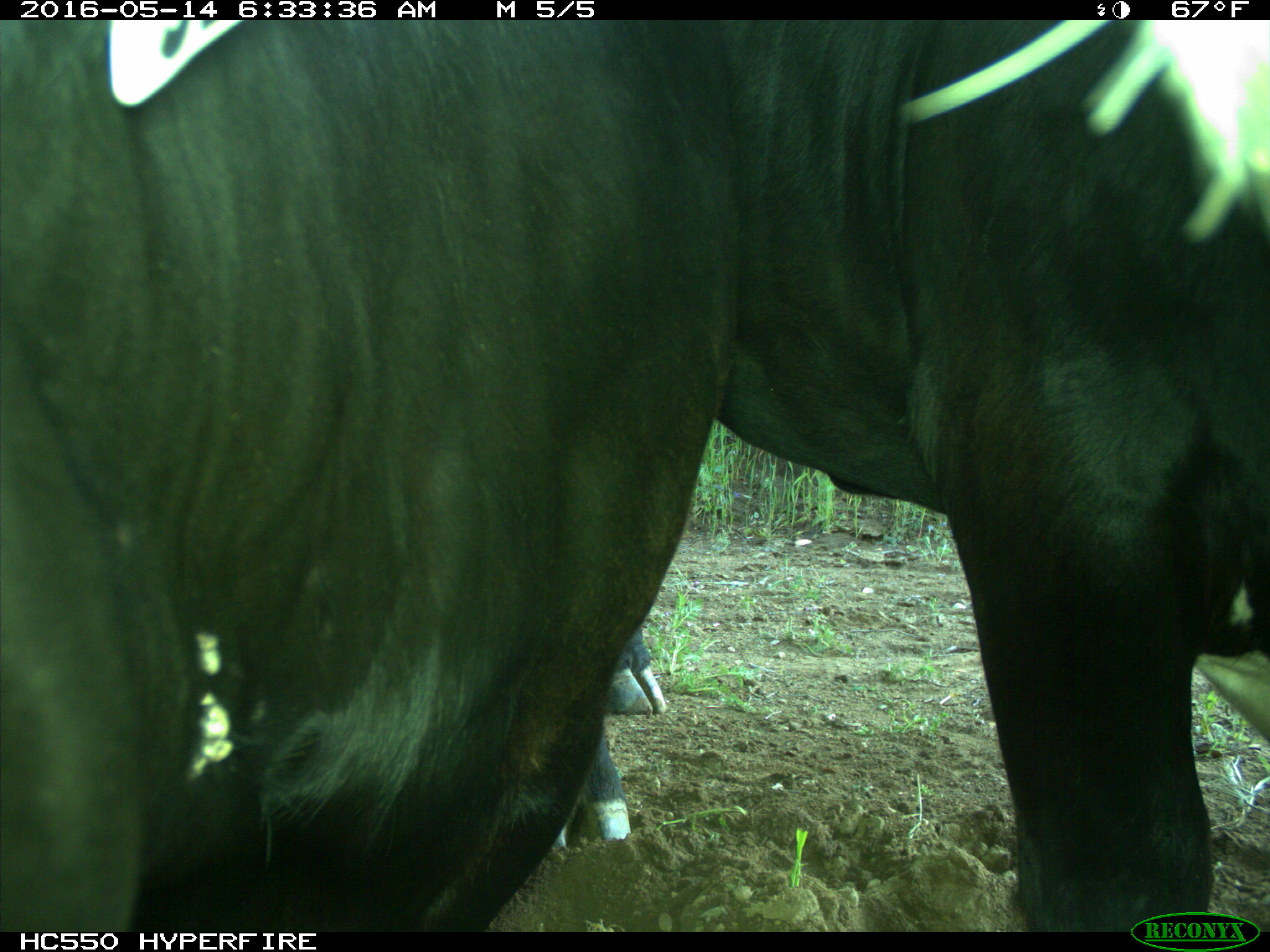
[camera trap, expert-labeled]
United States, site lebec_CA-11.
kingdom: Animalia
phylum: Chordata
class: Mammalia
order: Artiodactyla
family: Bovidae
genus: Bos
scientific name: Bos taurus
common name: domestic cow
Bos taurus (domestic cow).